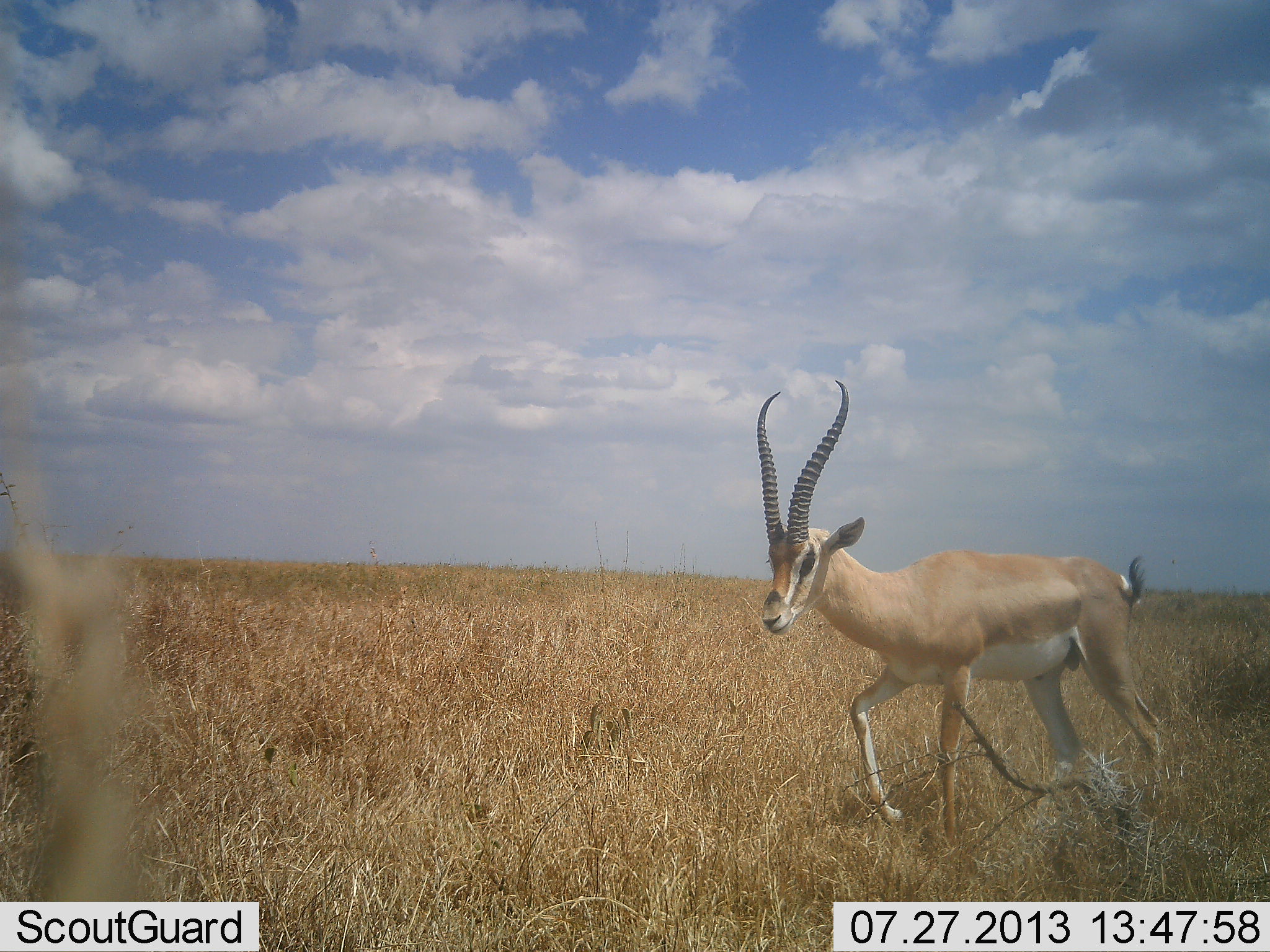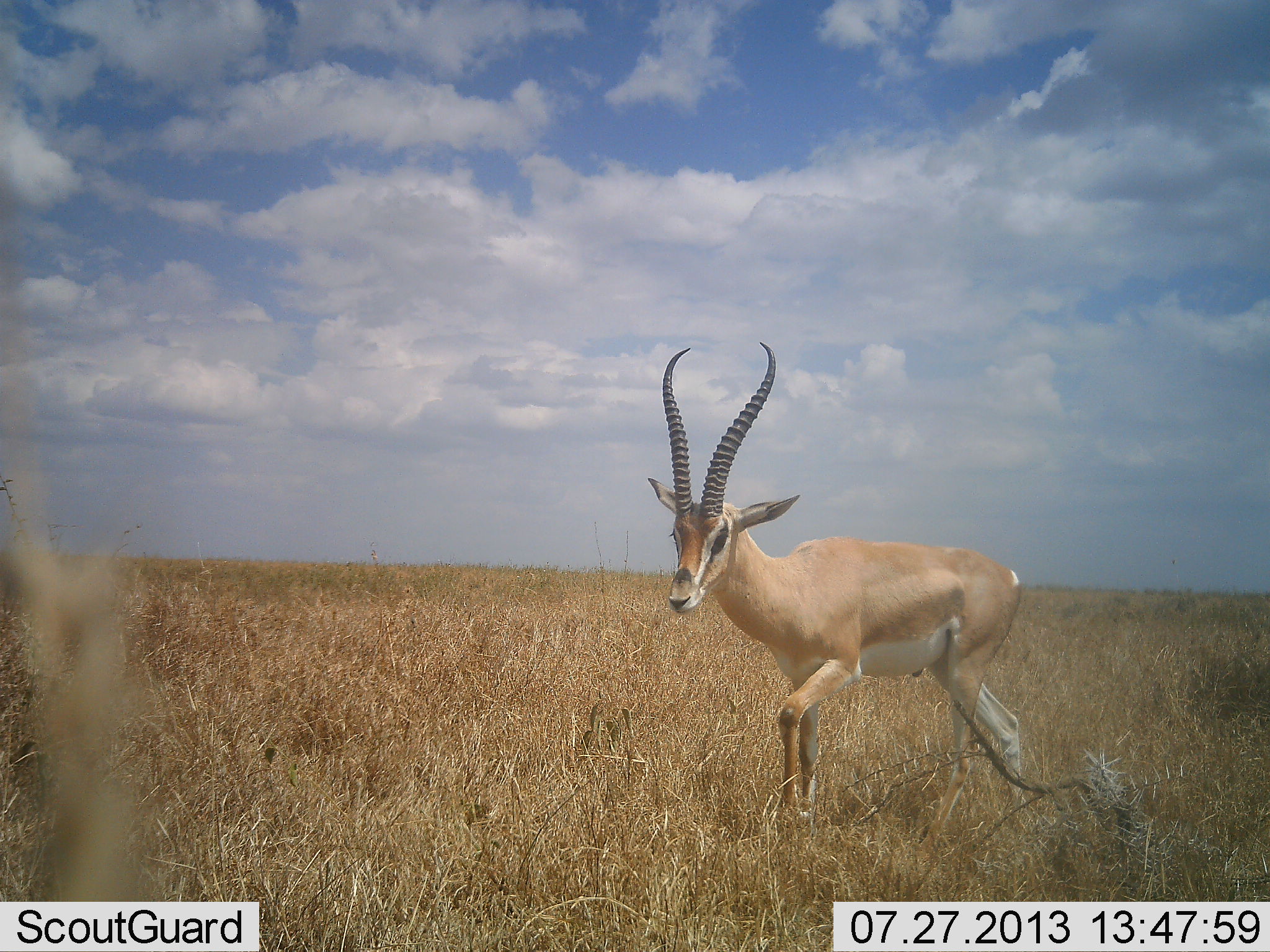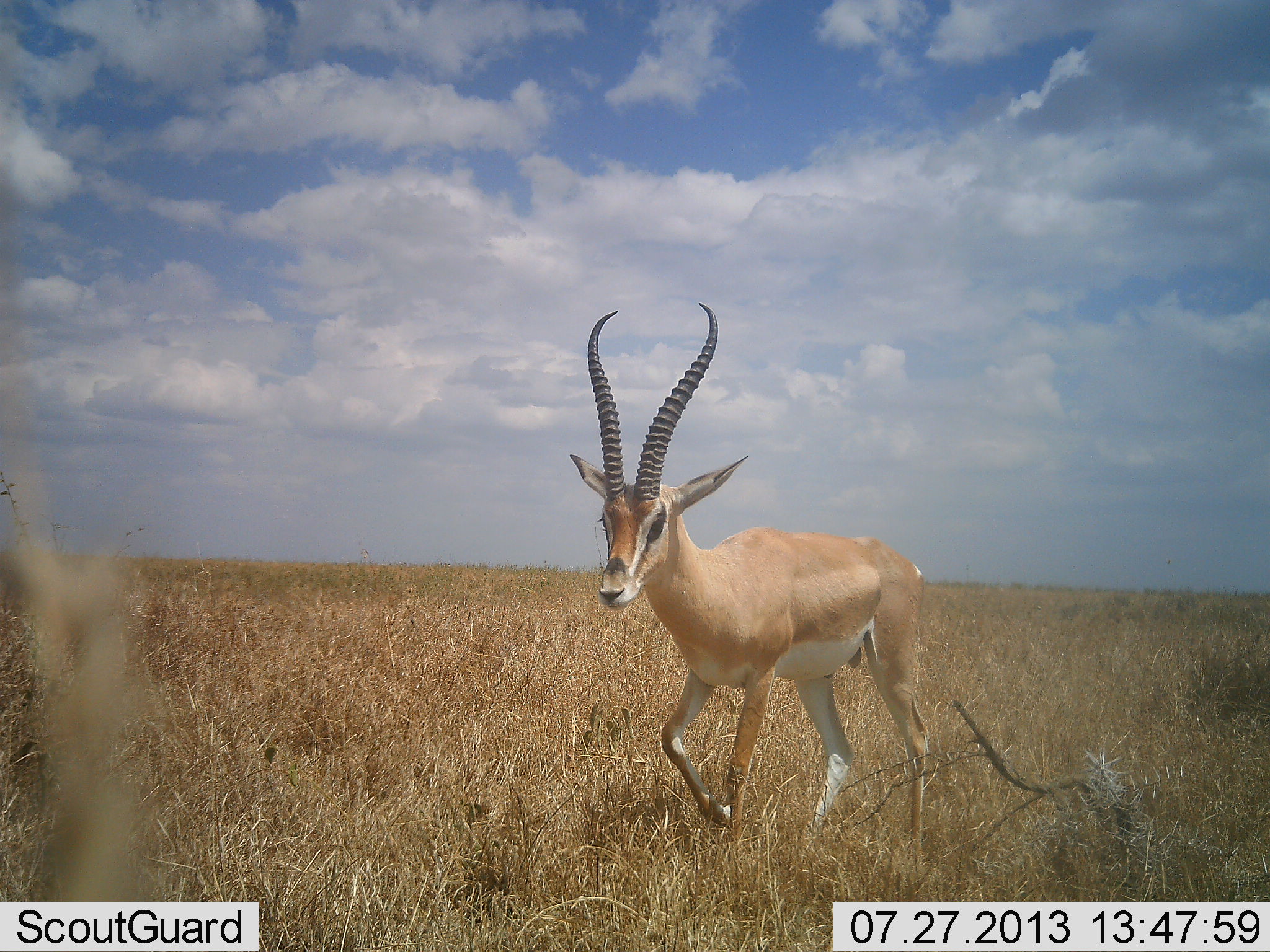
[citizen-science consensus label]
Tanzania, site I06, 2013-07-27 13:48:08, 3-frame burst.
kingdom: Animalia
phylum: Chordata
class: Mammalia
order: Artiodactyla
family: Bovidae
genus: Nanger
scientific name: Nanger granti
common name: grant's gazelle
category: gazellegrants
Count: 1.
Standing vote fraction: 15%.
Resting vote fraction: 0%.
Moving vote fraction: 92%.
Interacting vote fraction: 0%.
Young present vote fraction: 0%.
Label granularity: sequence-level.